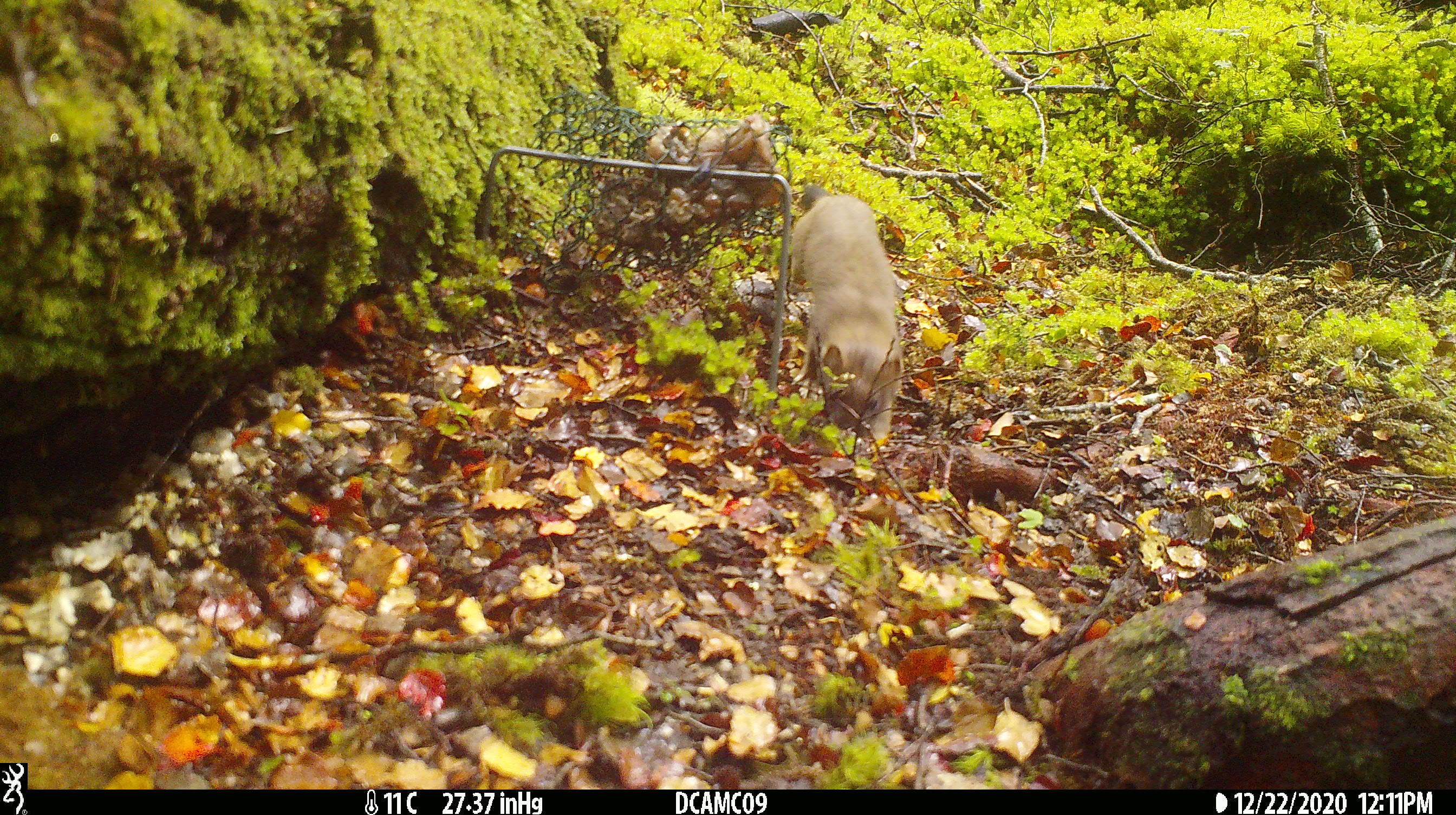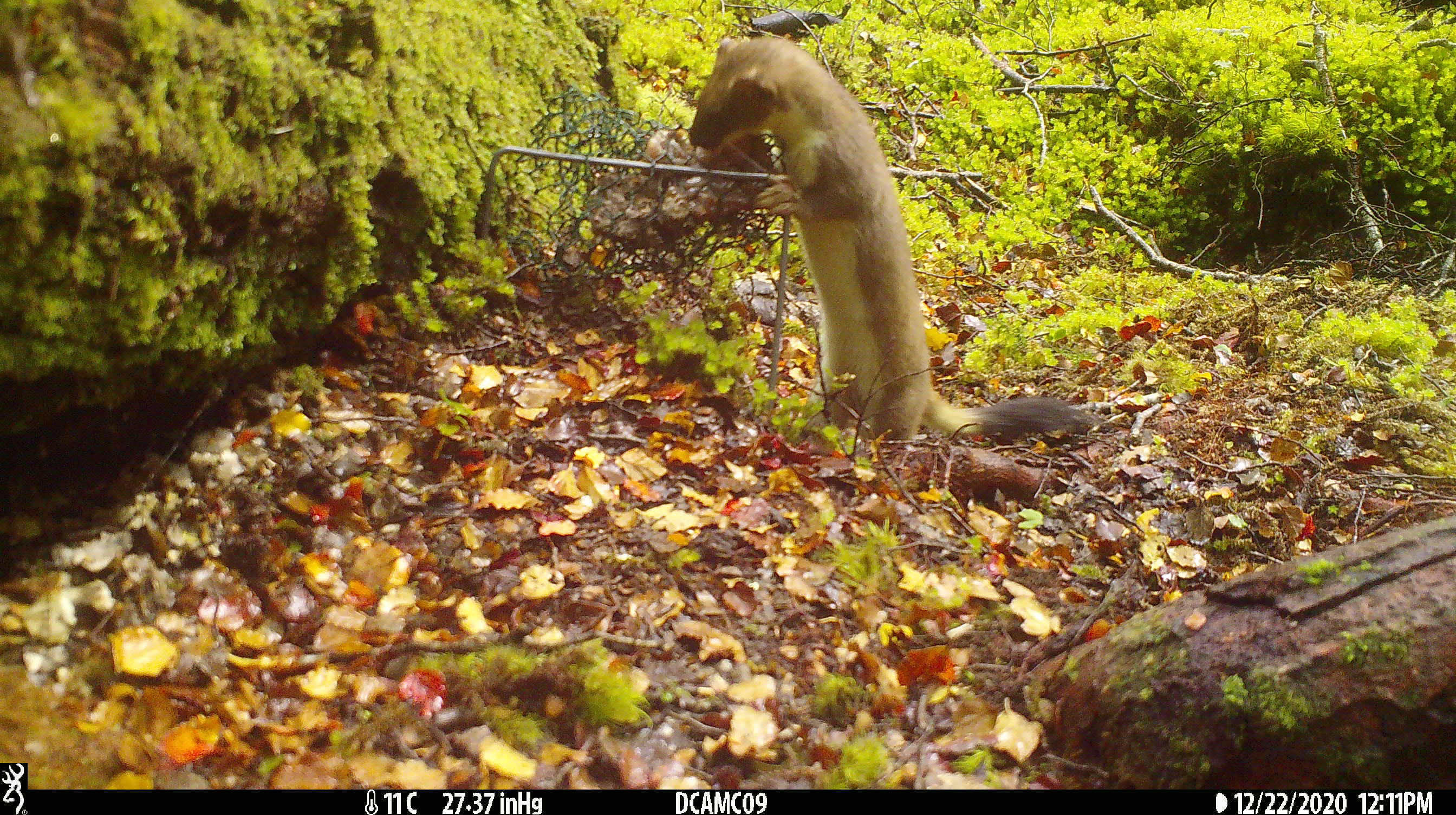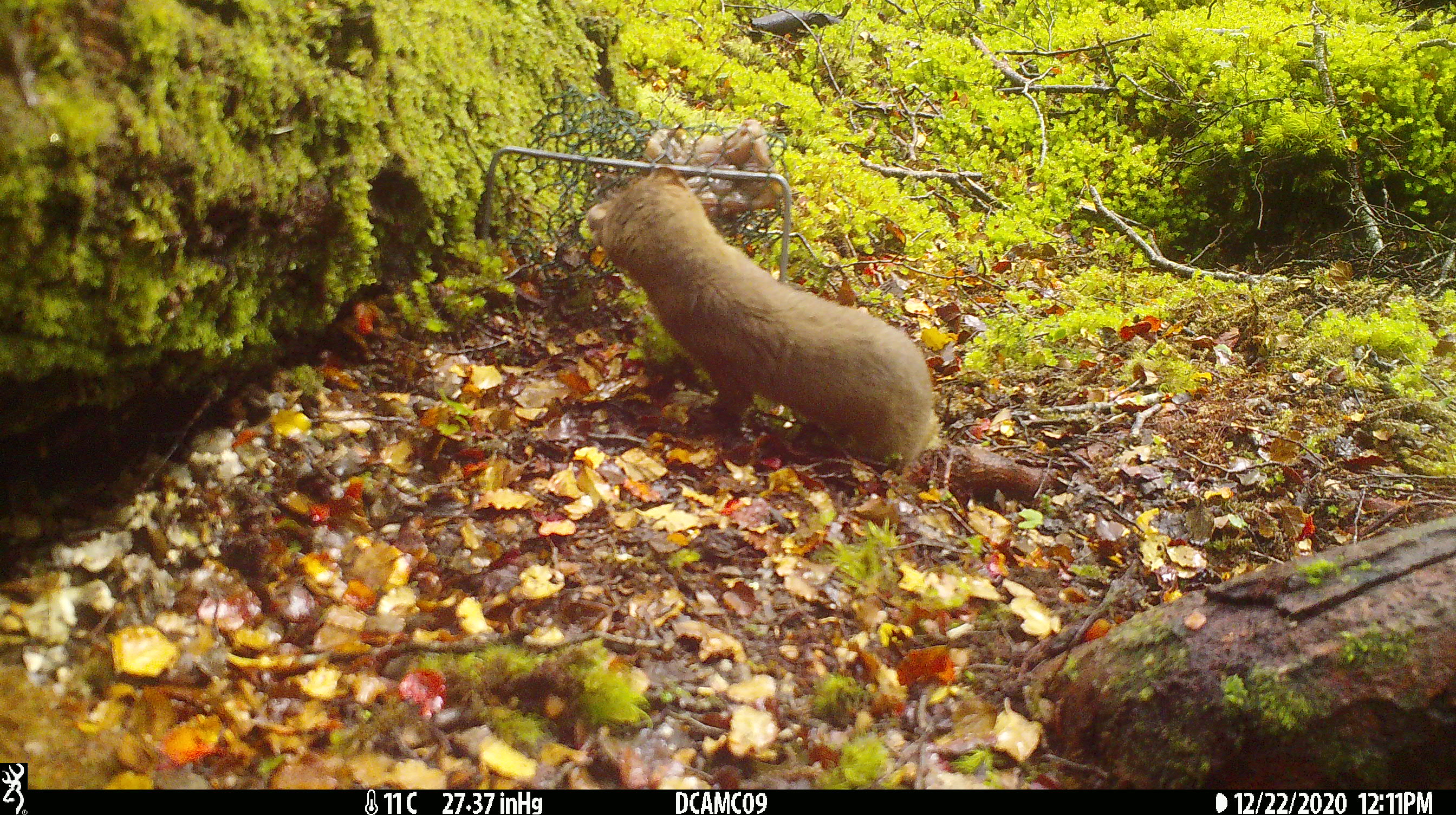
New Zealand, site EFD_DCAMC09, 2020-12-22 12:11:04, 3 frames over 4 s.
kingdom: Animalia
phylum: Chordata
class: Mammalia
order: Carnivora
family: Mustelidae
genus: Mustela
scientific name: Mustela erminea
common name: stoat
Stoat (Mustela erminea).